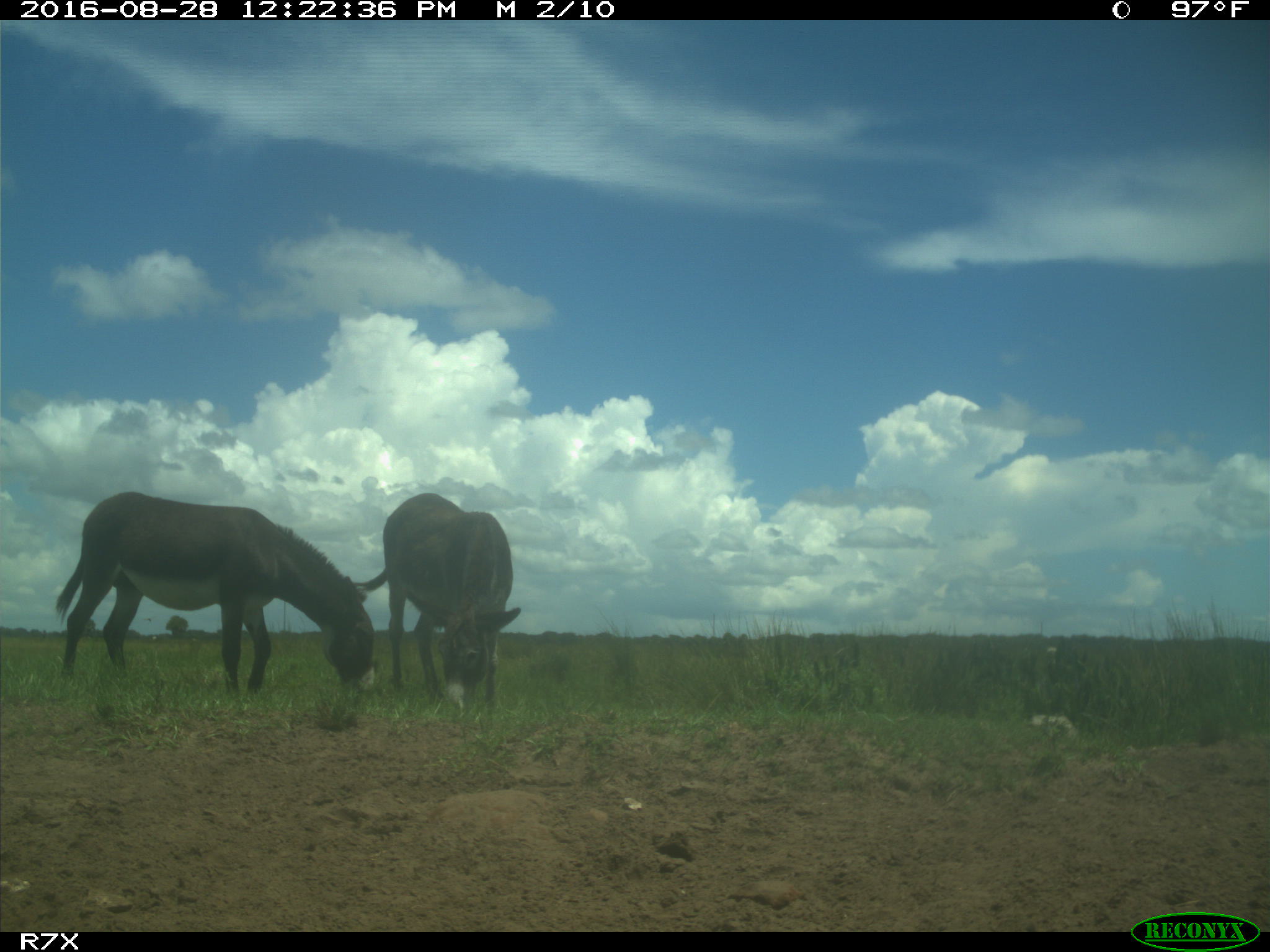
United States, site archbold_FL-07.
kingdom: Animalia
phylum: Chordata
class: Mammalia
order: Perissodactyla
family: Equidae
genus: Equus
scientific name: Equus africanus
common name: african wild ass